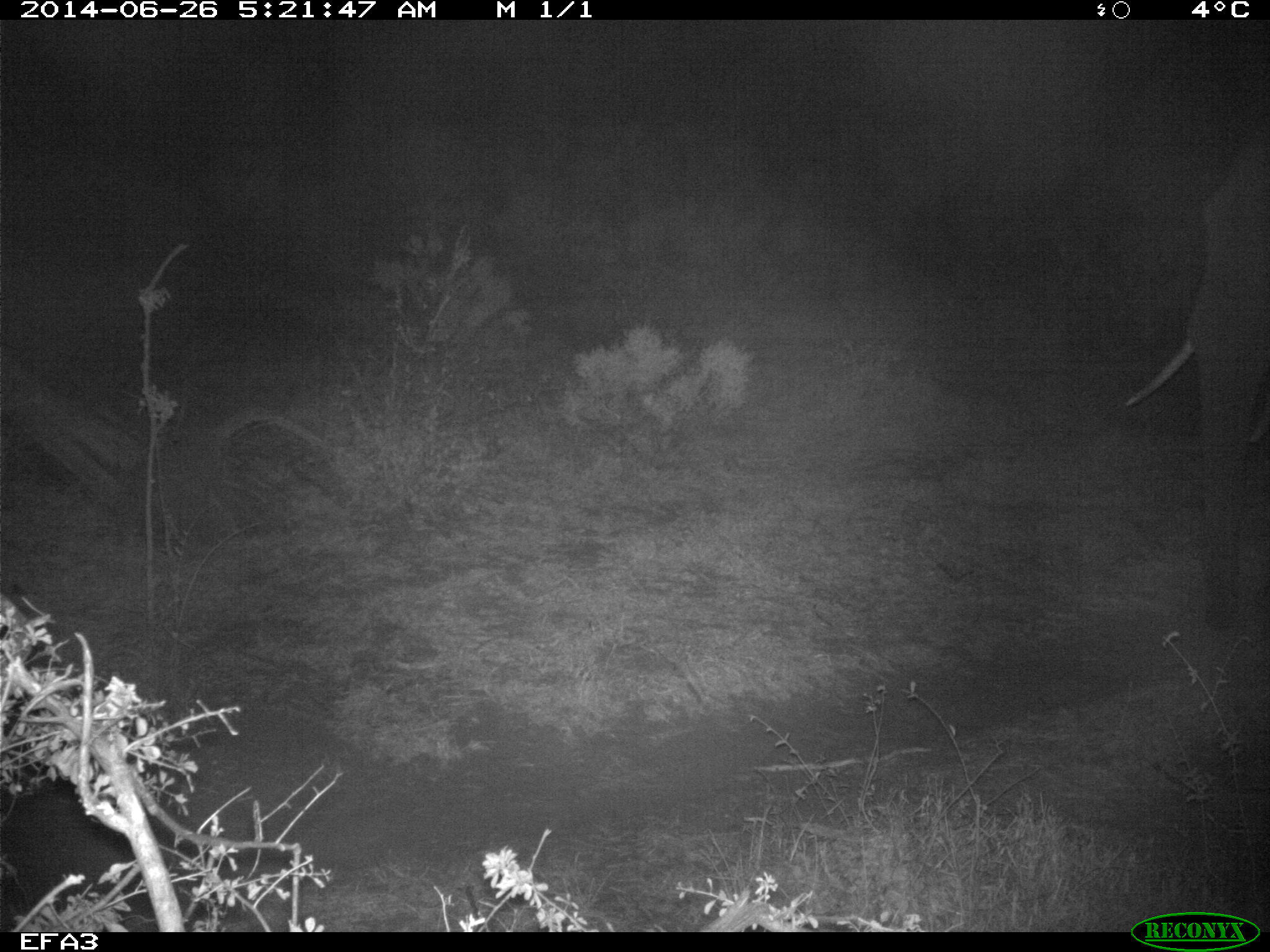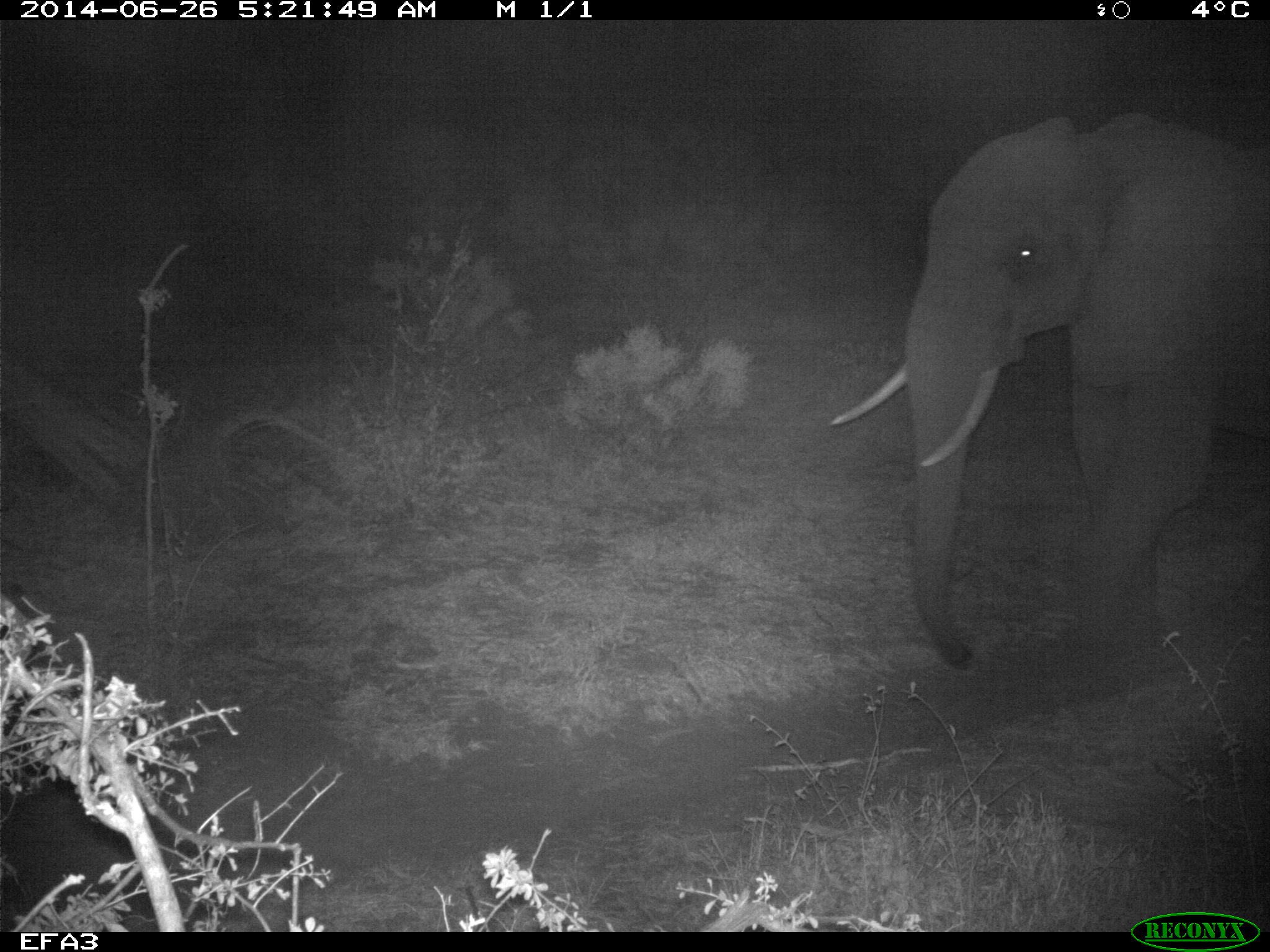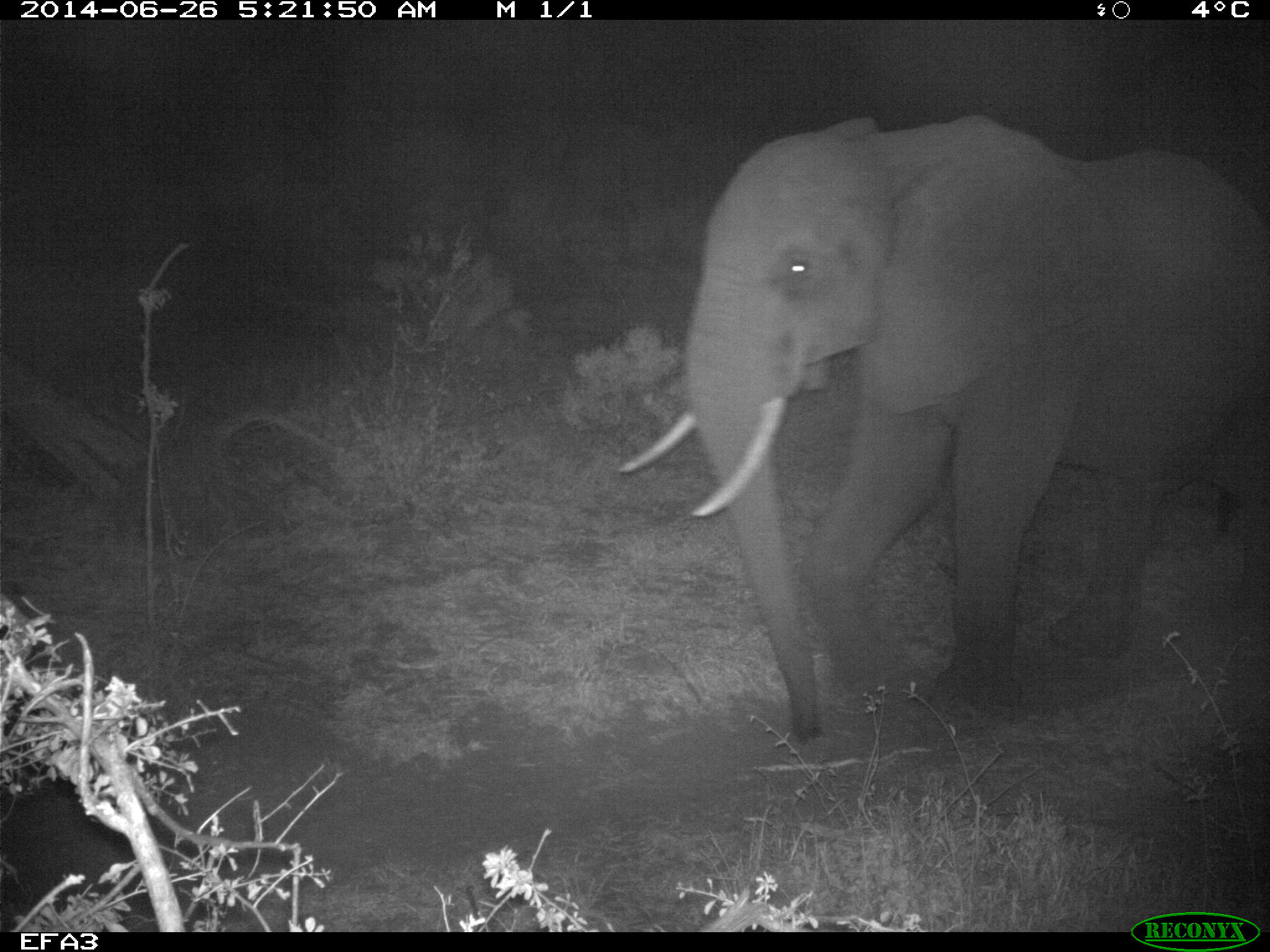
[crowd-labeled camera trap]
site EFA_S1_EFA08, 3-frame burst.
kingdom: Animalia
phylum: Chordata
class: Mammalia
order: Proboscidea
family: Elephantidae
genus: Loxodonta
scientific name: Loxodonta africana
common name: african bush elephant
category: elephant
Elephant (african bush elephant) (Loxodonta africana), count 1. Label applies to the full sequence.